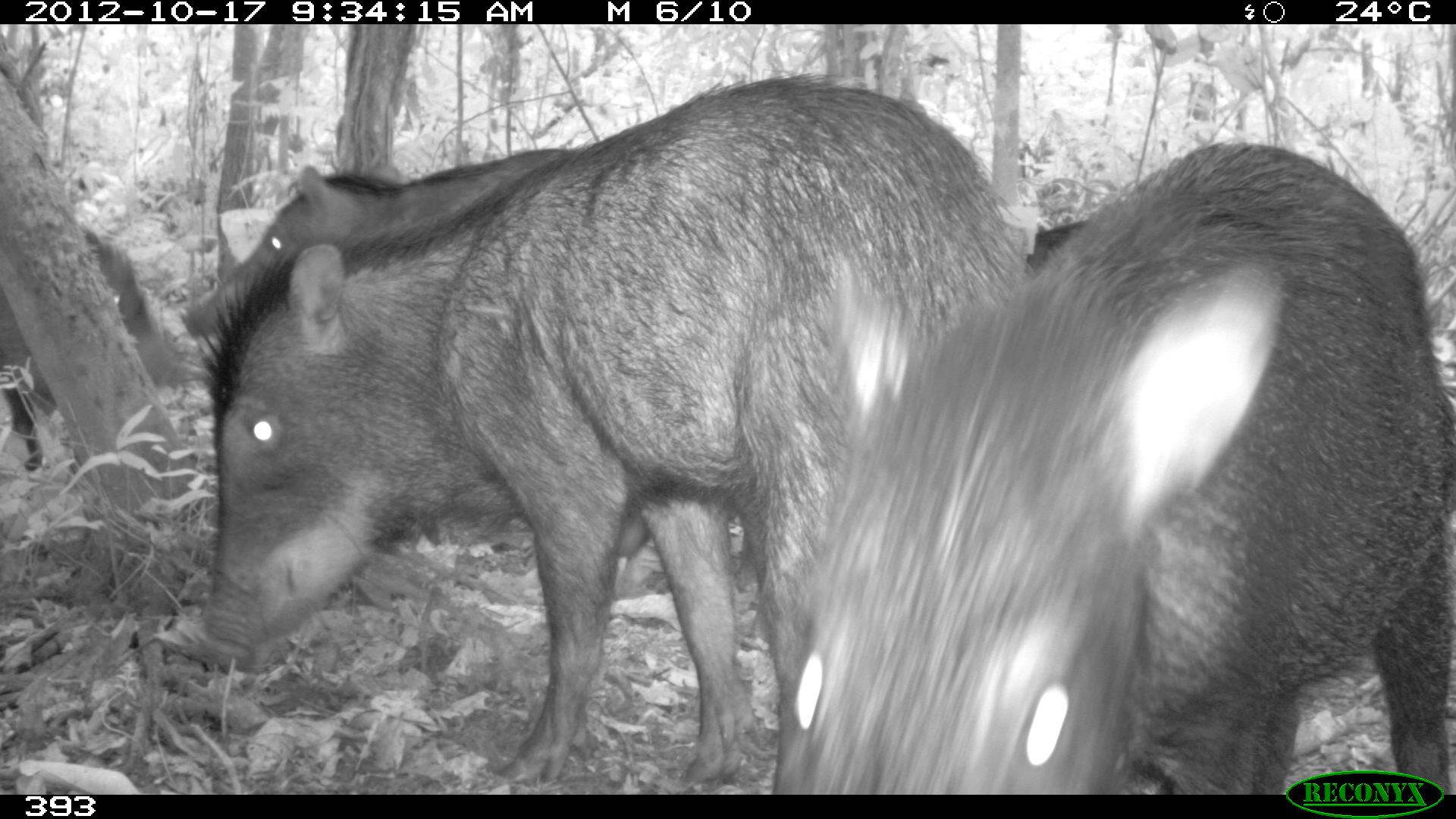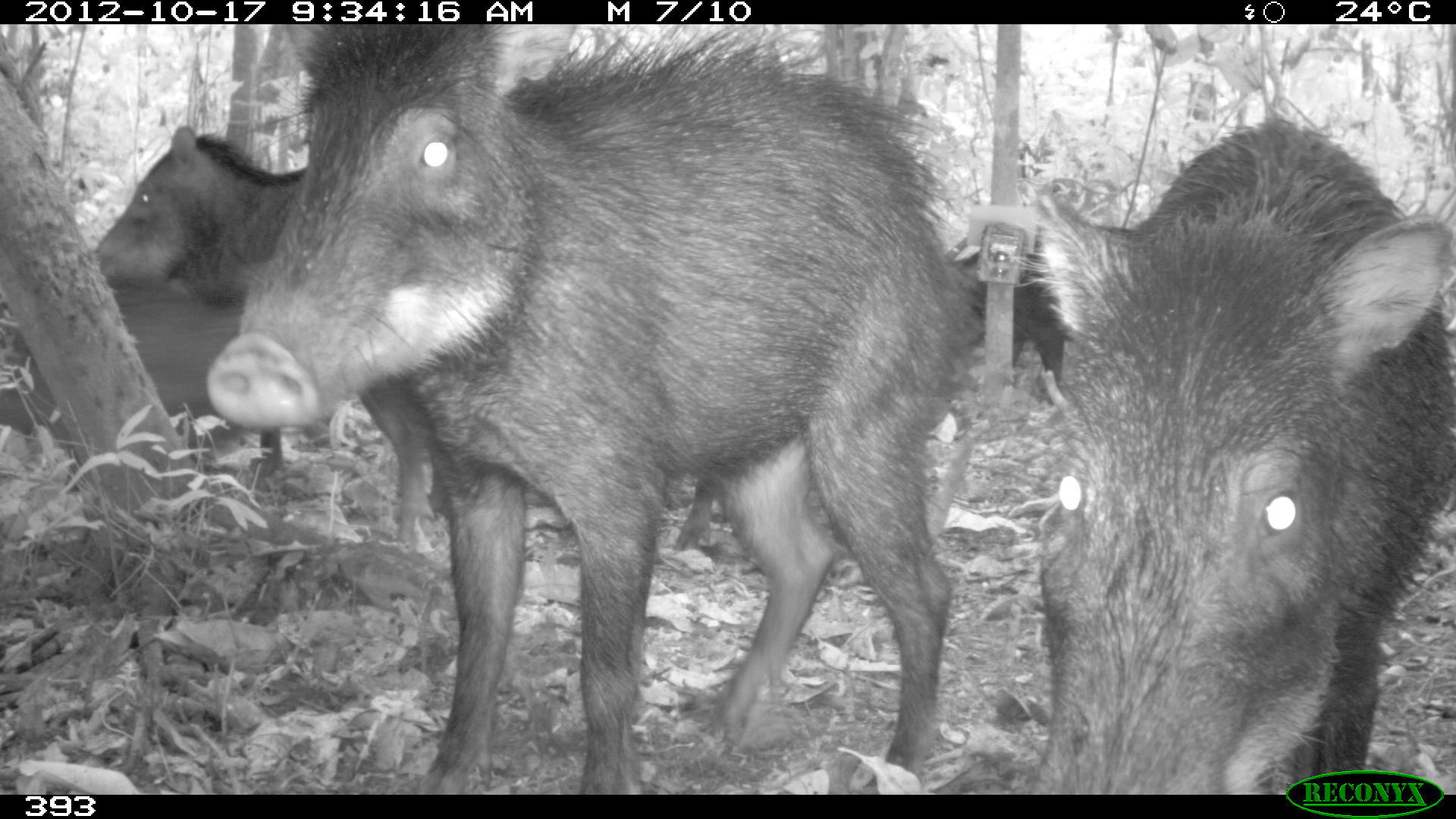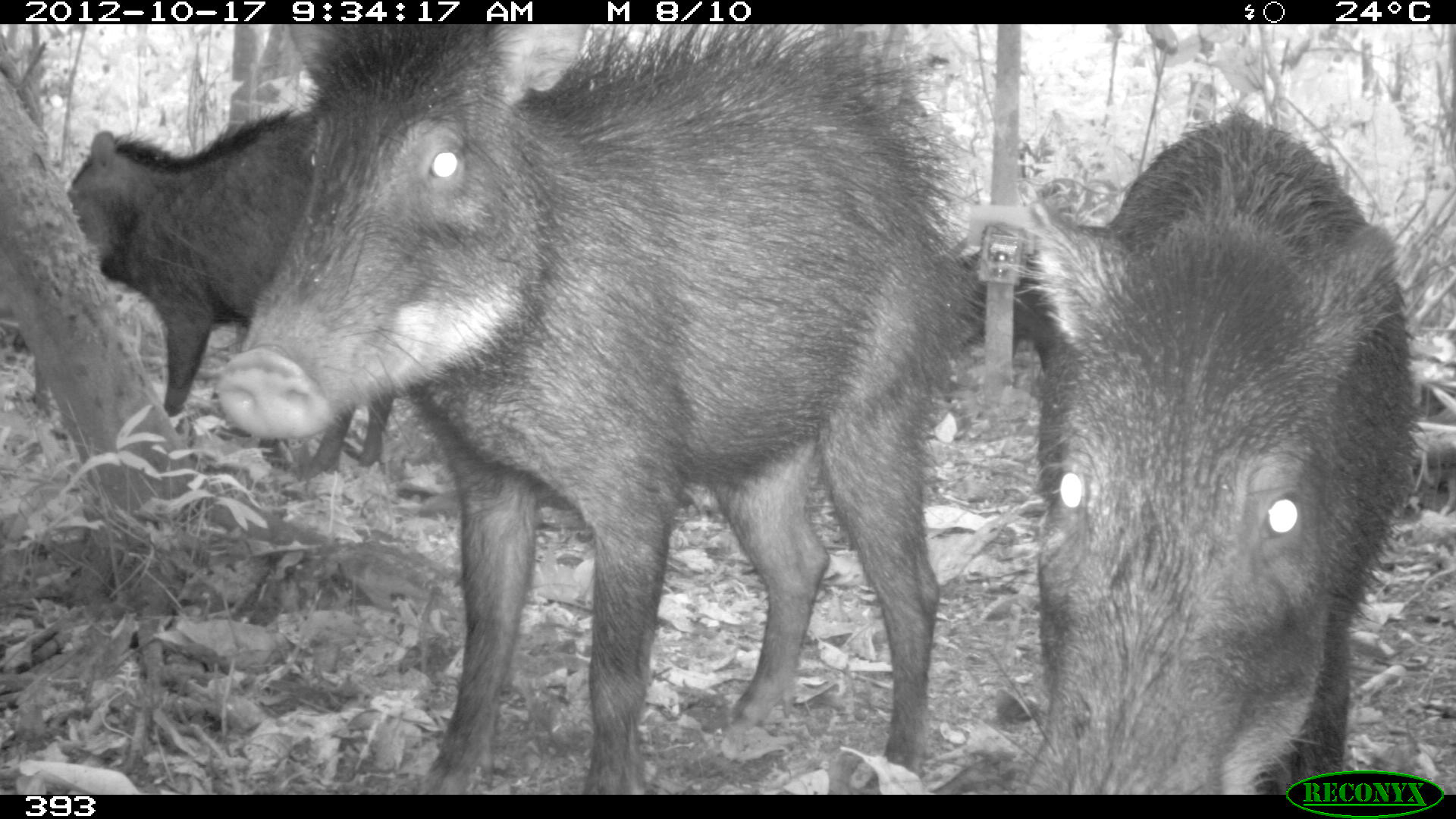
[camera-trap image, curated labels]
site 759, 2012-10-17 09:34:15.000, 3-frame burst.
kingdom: Animalia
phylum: Chordata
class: Mammalia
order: Artiodactyla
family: Tayassuidae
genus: Tayassu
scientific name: Tayassu pecari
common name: white-lipped peccary